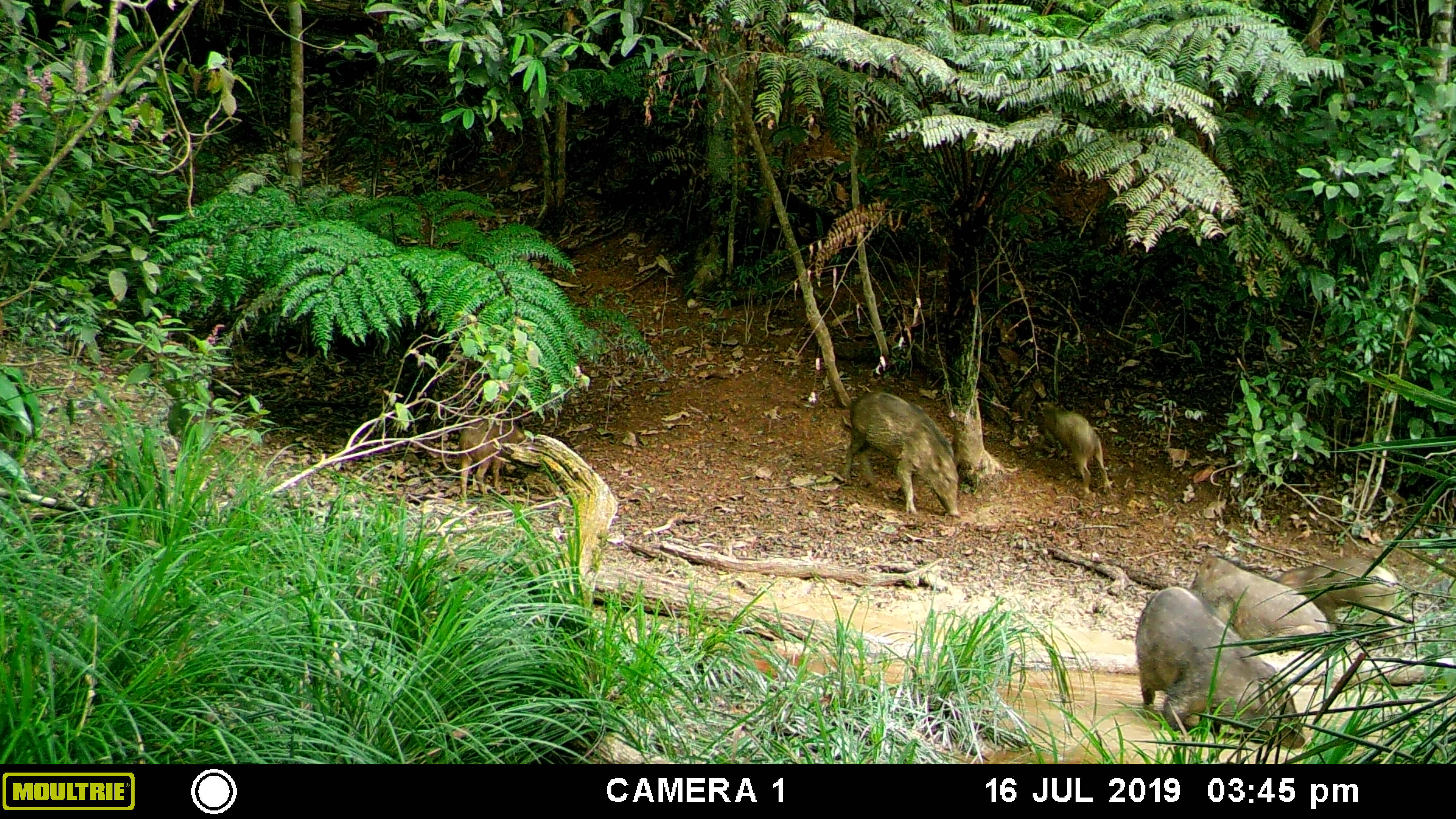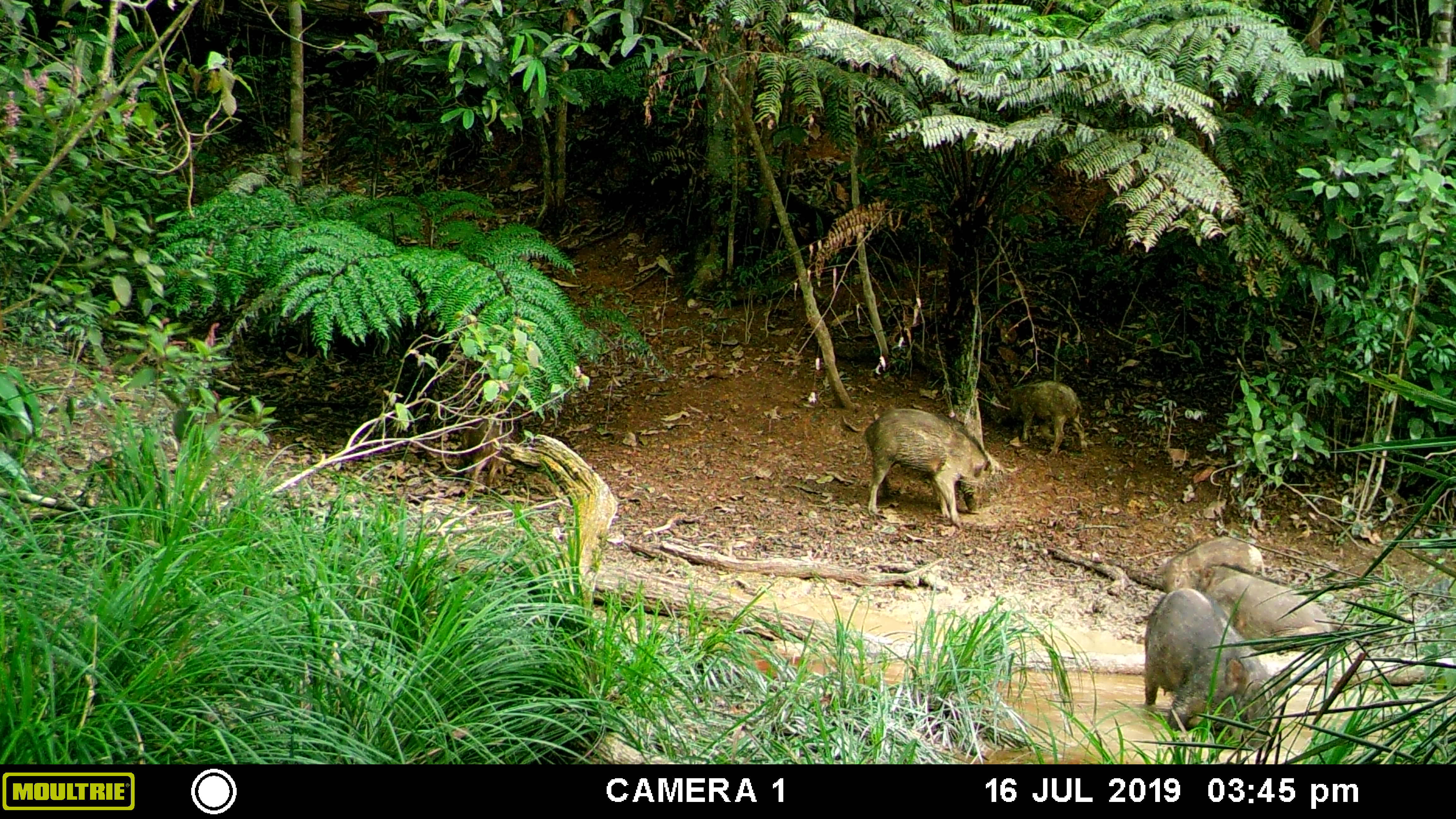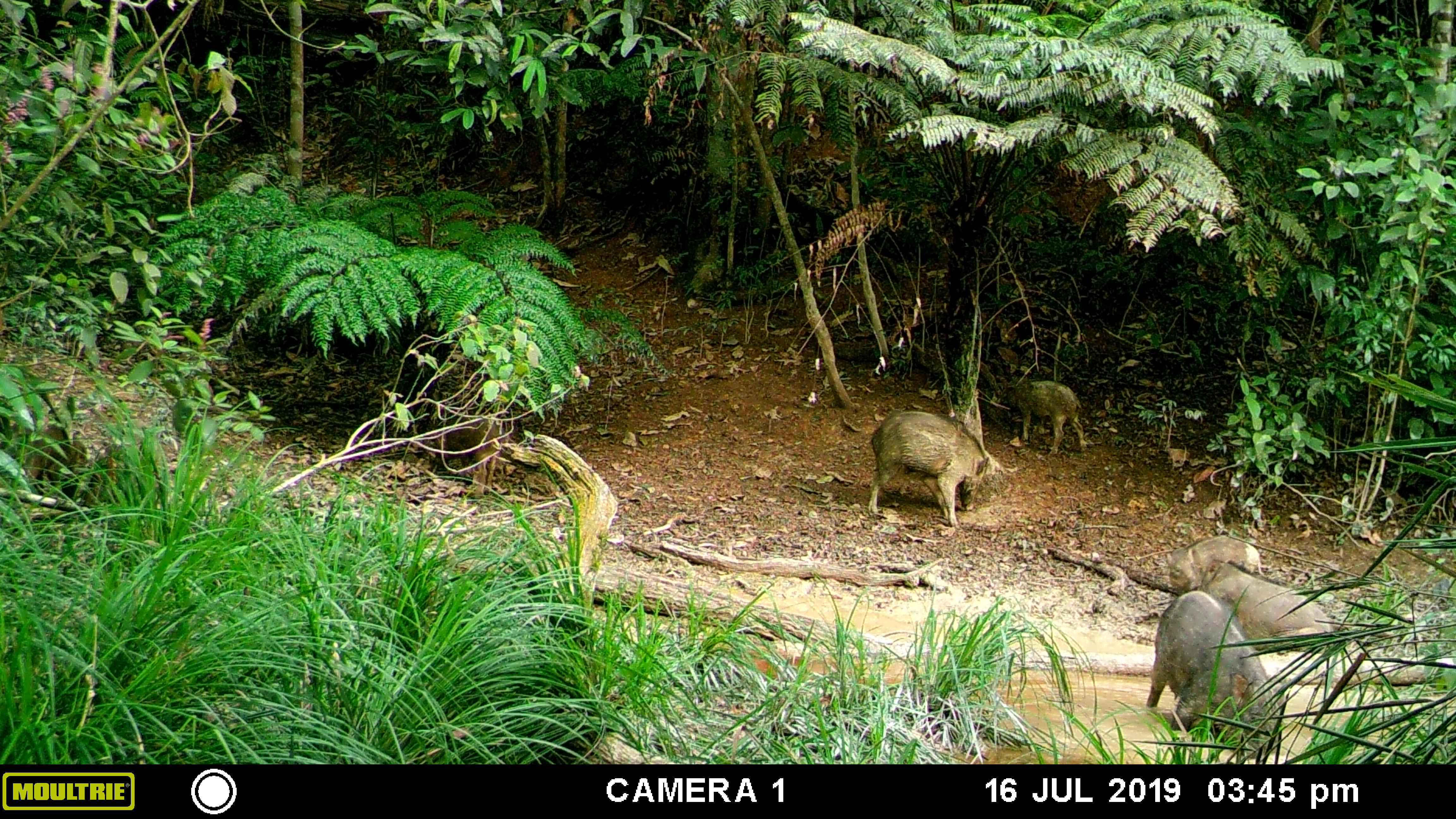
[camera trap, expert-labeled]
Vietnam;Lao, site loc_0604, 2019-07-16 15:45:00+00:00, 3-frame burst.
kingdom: Animalia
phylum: Chordata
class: Mammalia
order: Artiodactyla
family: Suidae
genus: Sus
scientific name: Sus scrofa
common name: eurasian wild pig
Eurasian wild pig (Sus scrofa). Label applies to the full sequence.